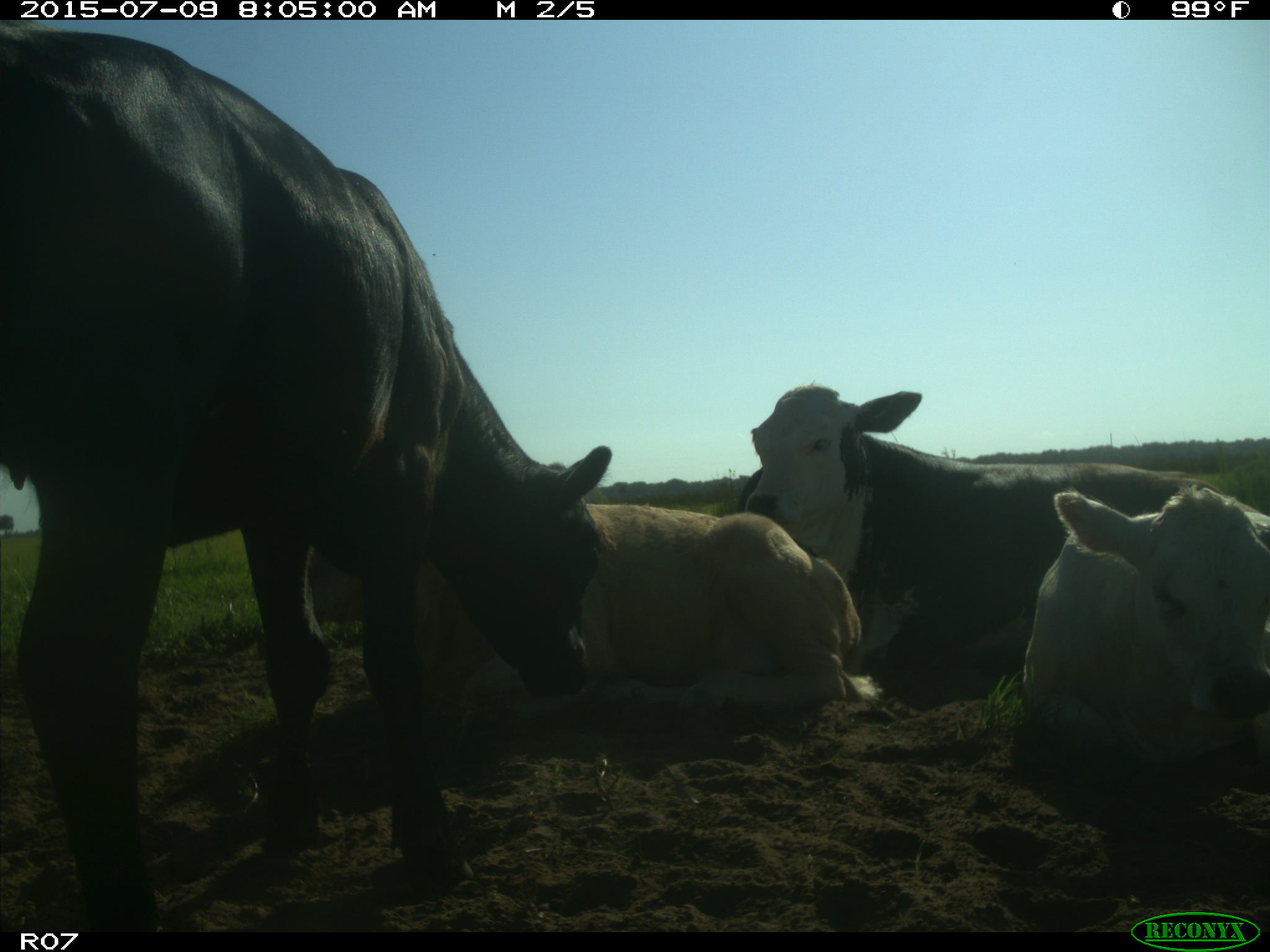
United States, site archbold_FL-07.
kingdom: Animalia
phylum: Chordata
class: Mammalia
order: Artiodactyla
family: Bovidae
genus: Bos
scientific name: Bos taurus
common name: domestic cow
Bos taurus (domestic cow).